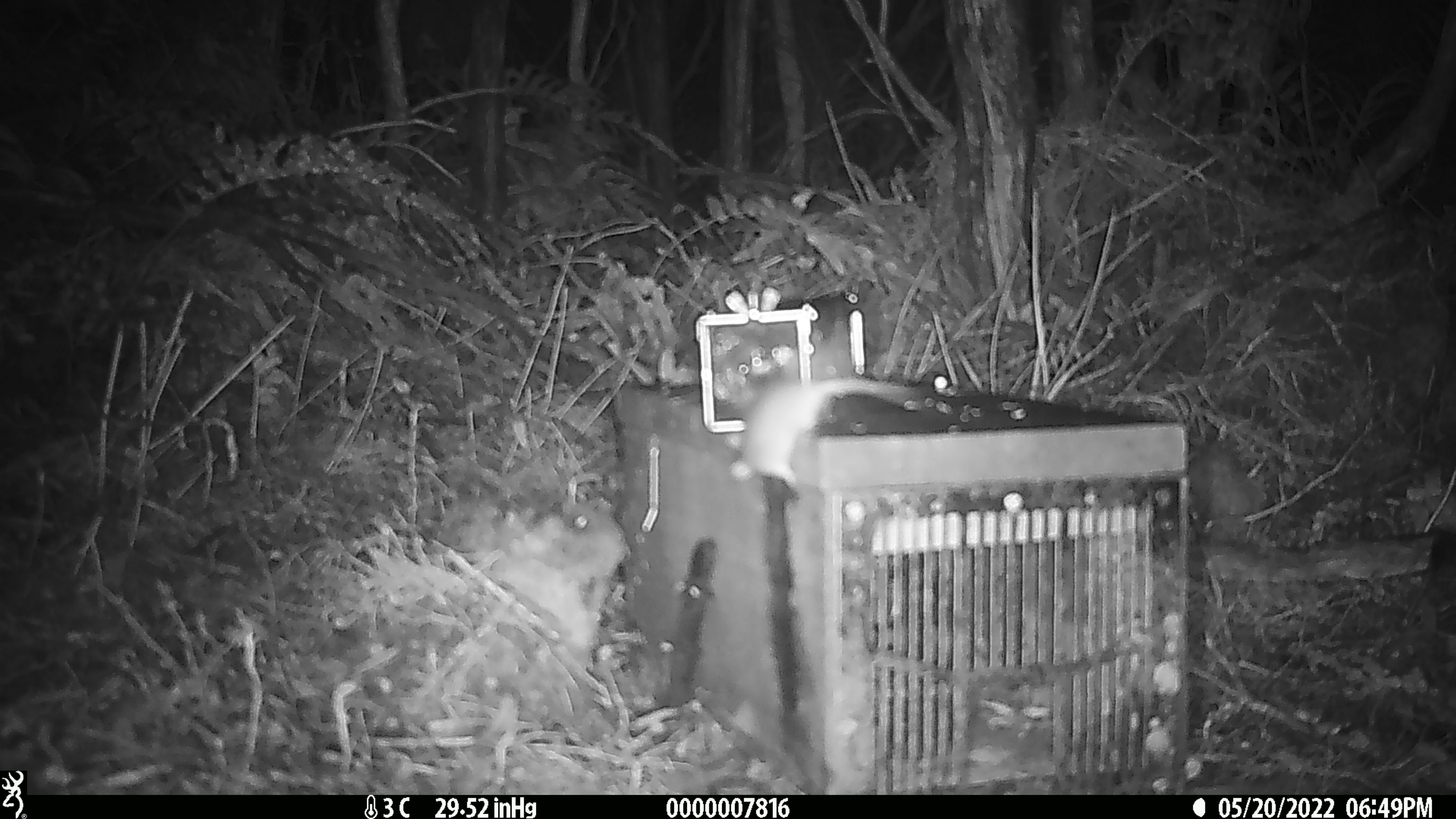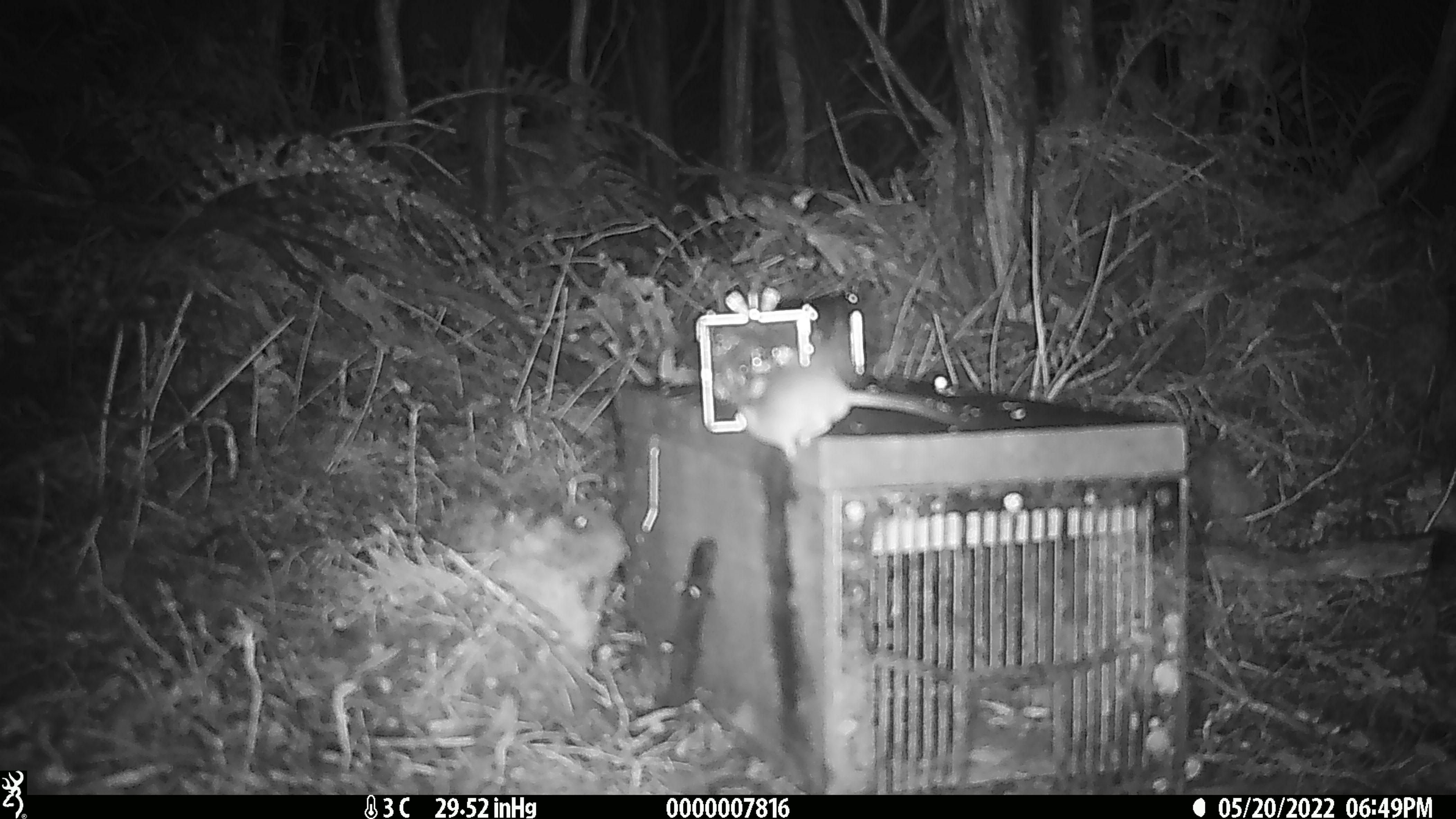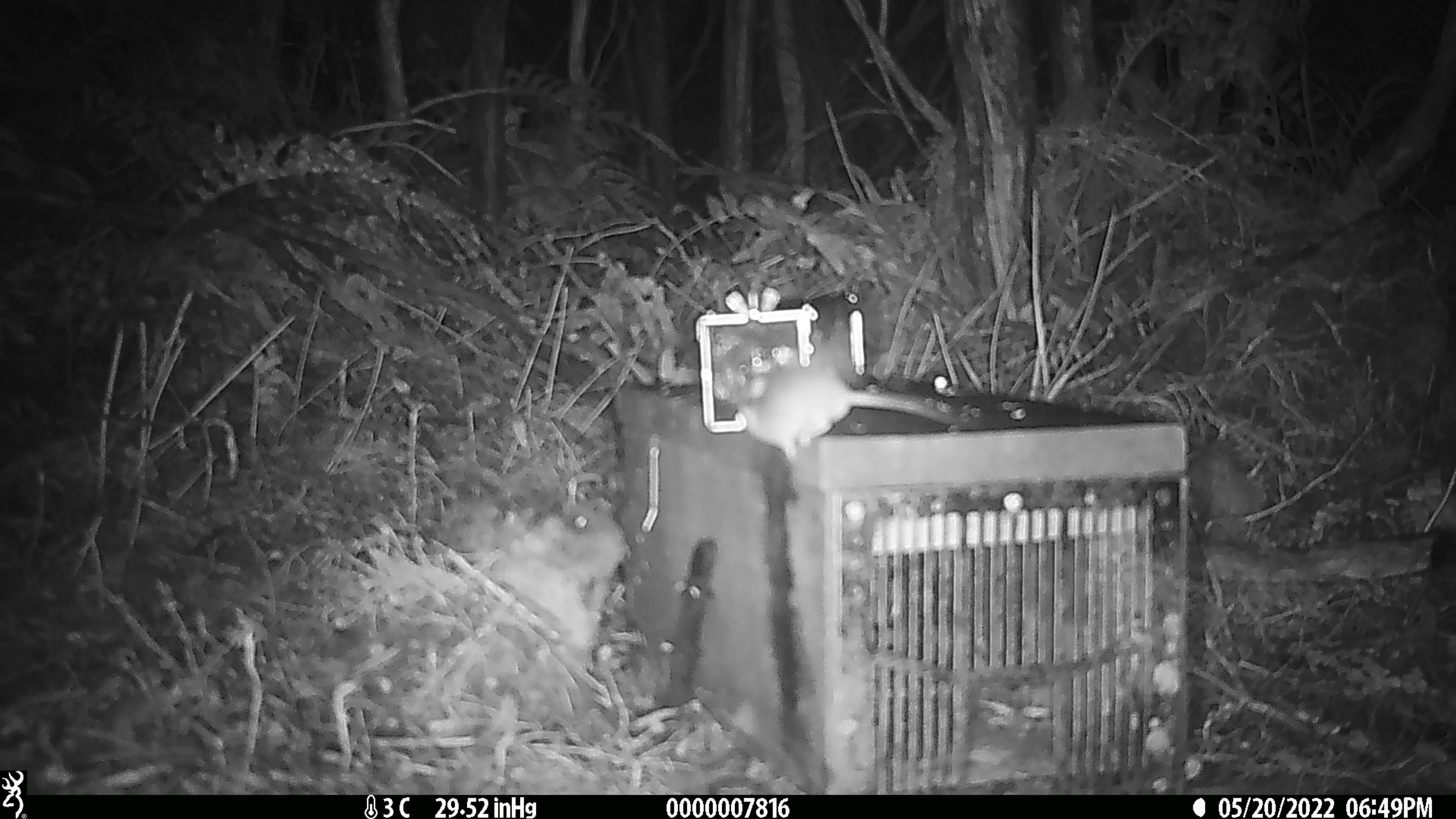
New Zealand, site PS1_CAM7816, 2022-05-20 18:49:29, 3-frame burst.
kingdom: Animalia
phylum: Chordata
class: Mammalia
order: Rodentia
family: Muridae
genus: Mus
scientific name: Mus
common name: mouse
Mouse (Mus).